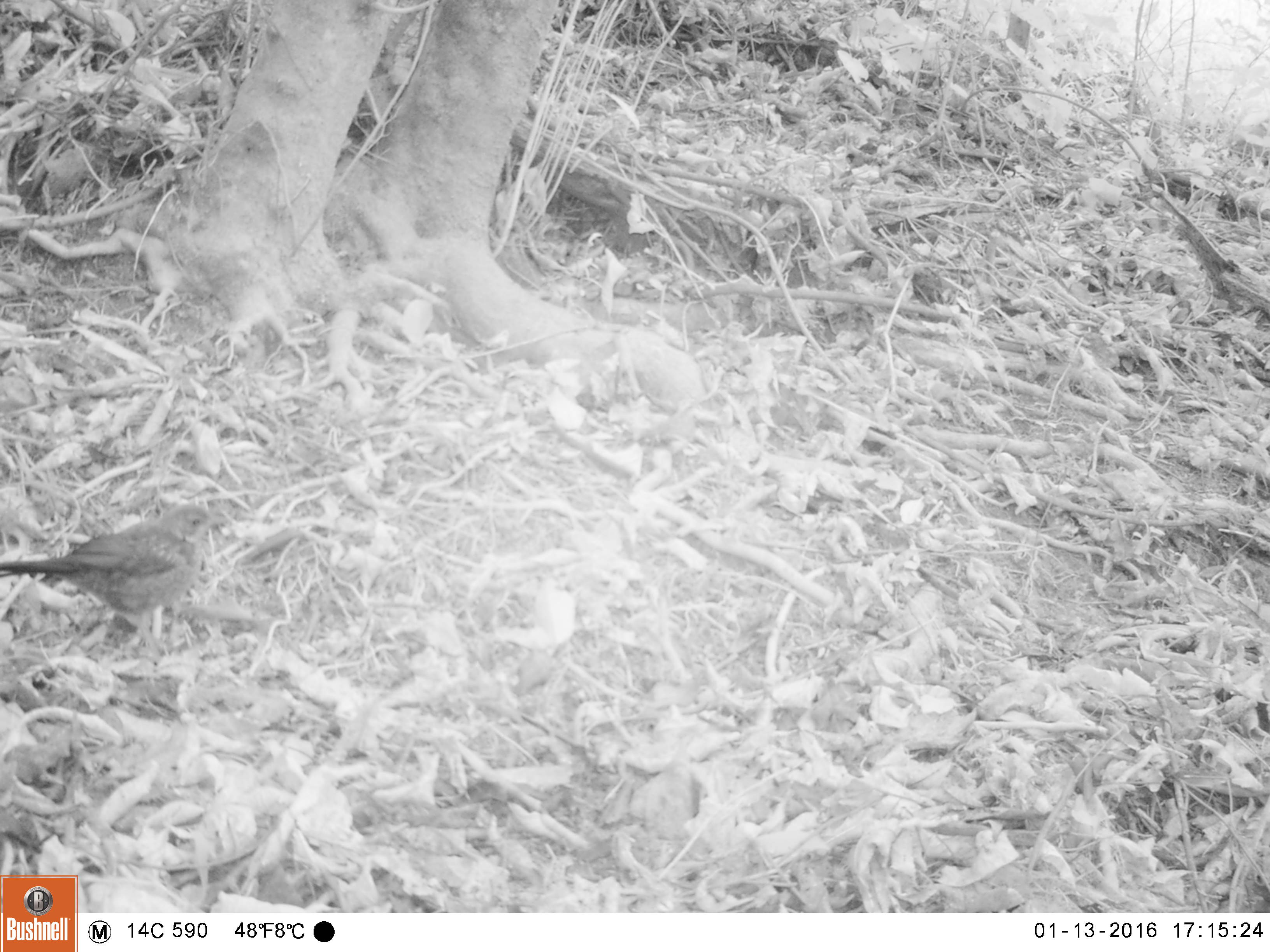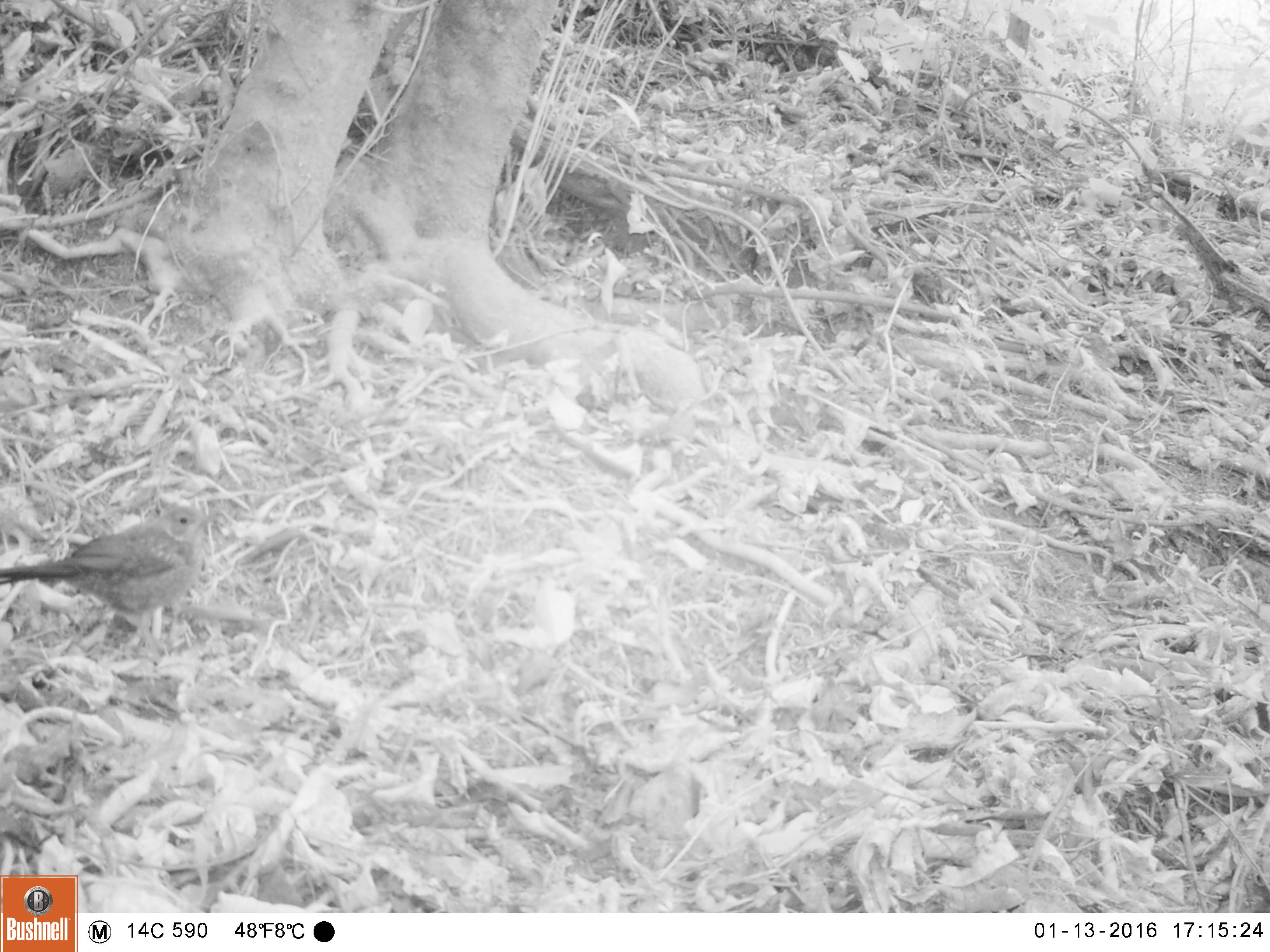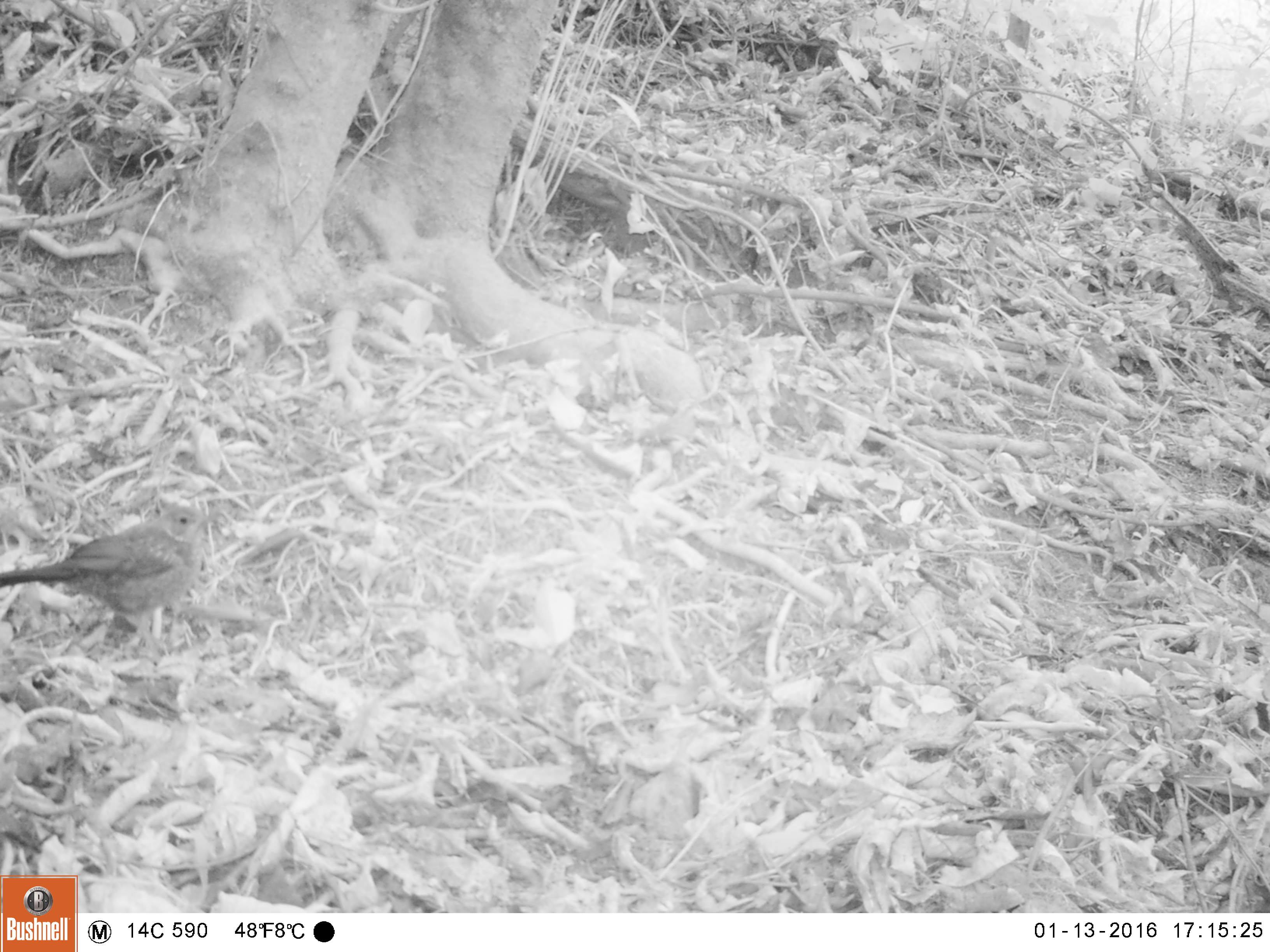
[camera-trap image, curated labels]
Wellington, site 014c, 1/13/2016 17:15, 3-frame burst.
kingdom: Animalia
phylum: Chordata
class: Aves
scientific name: Aves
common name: bird